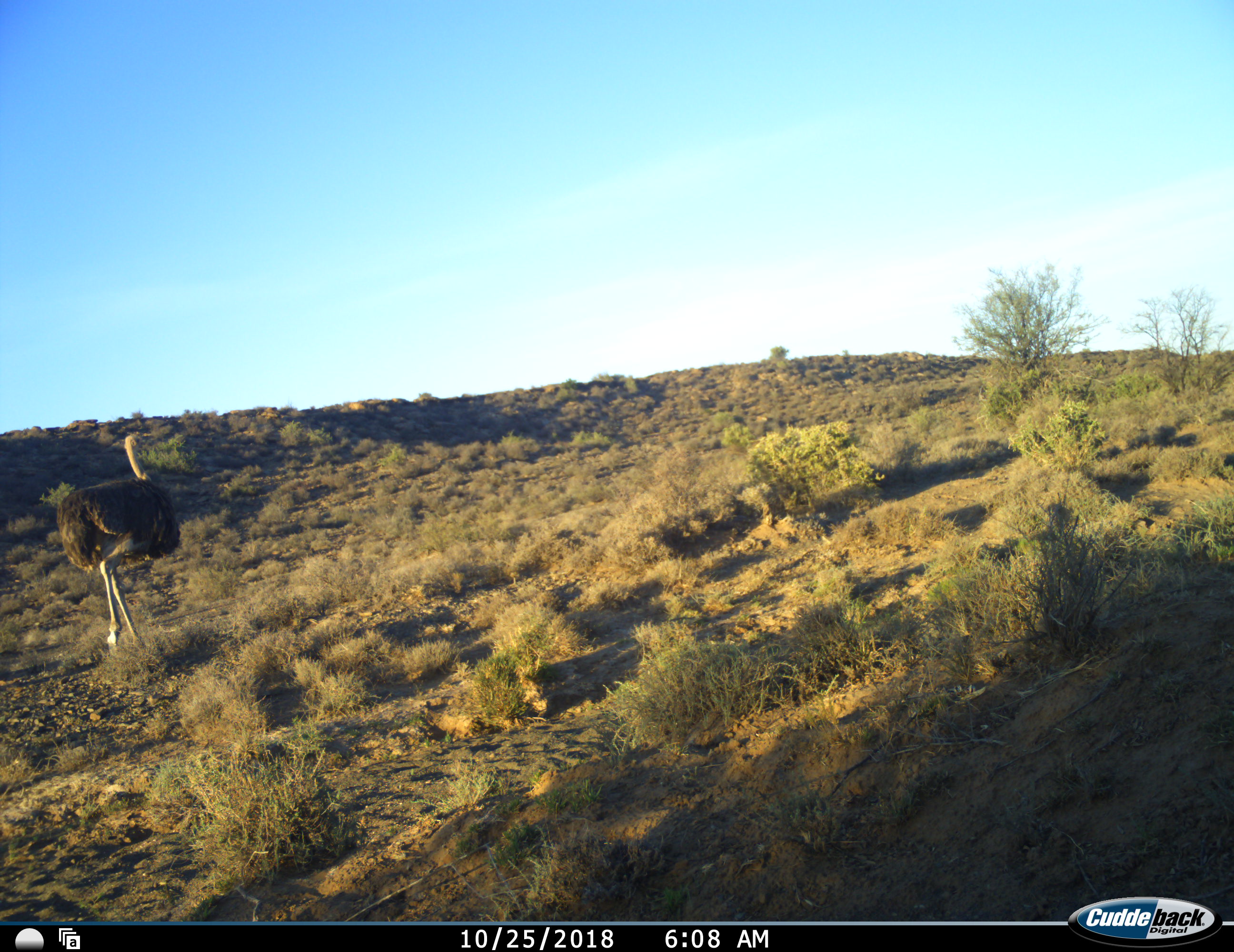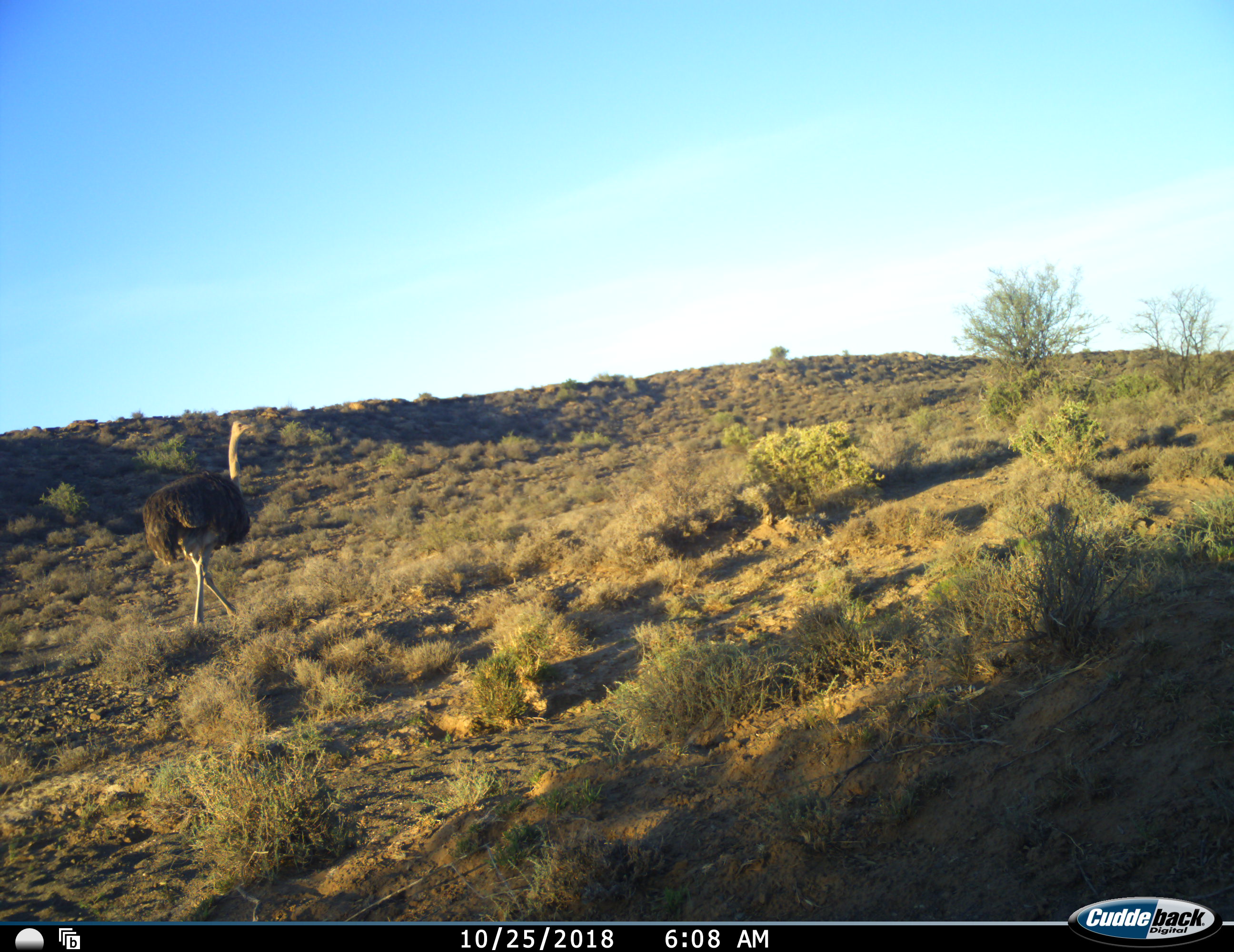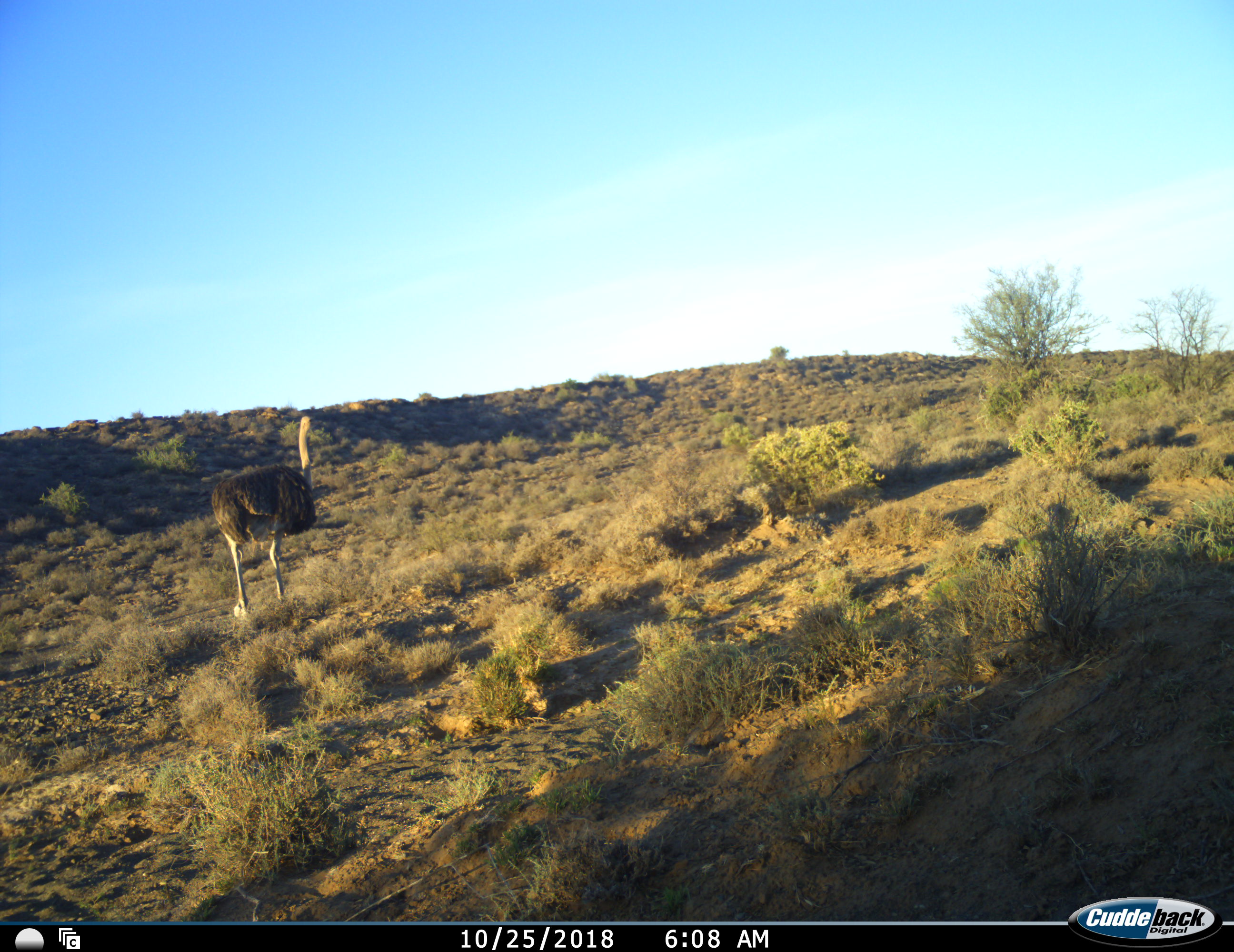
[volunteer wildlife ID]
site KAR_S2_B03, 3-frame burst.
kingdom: Animalia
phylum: Chordata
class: Aves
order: Struthioniformes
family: Struthionidae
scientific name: Struthionidae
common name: ostrich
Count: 1.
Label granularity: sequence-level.